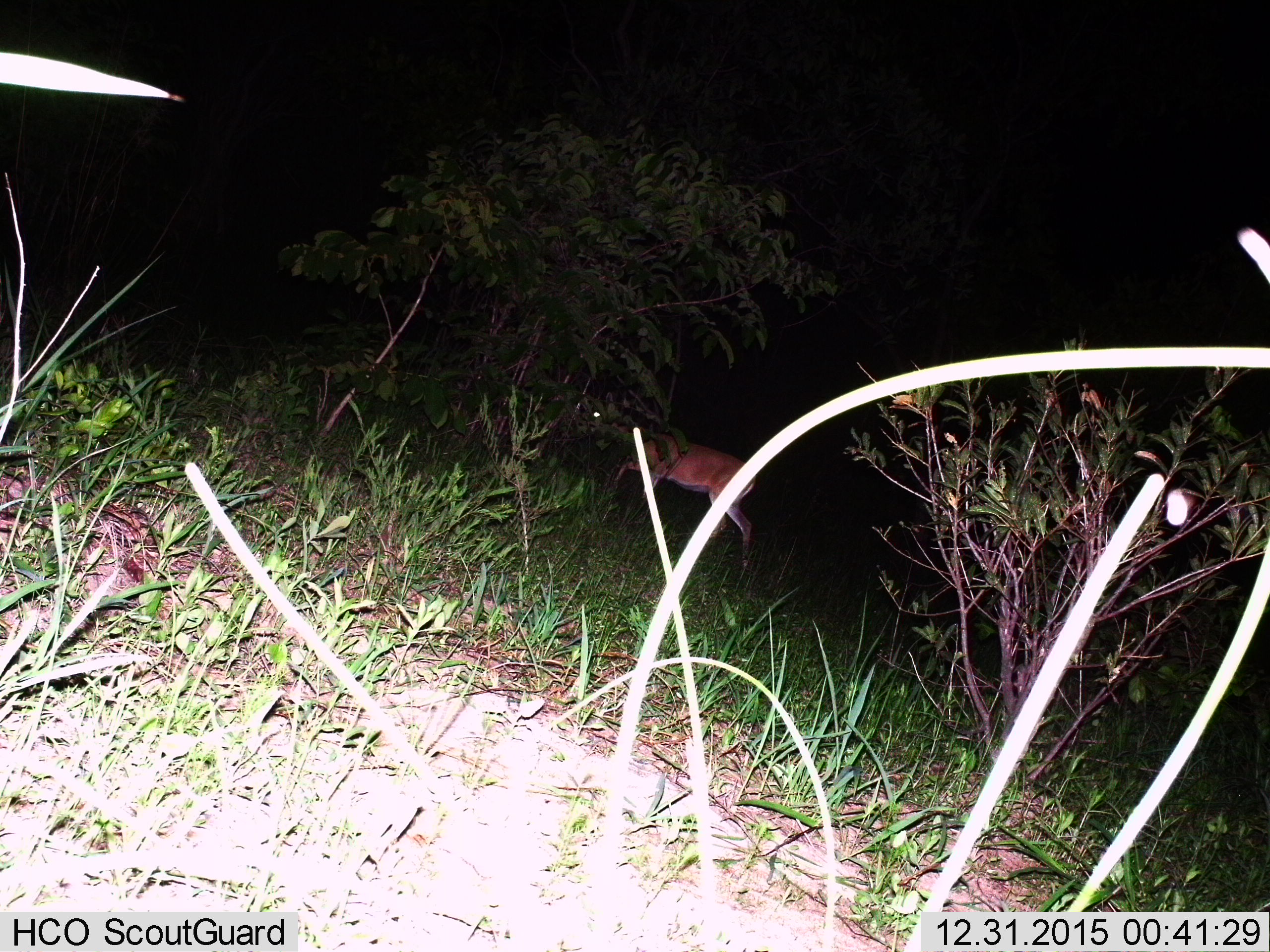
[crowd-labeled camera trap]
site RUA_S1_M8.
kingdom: Animalia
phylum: Chordata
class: Mammalia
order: Artiodactyla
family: Bovidae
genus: Aepyceros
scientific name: Aepyceros melampus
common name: impala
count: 1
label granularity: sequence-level